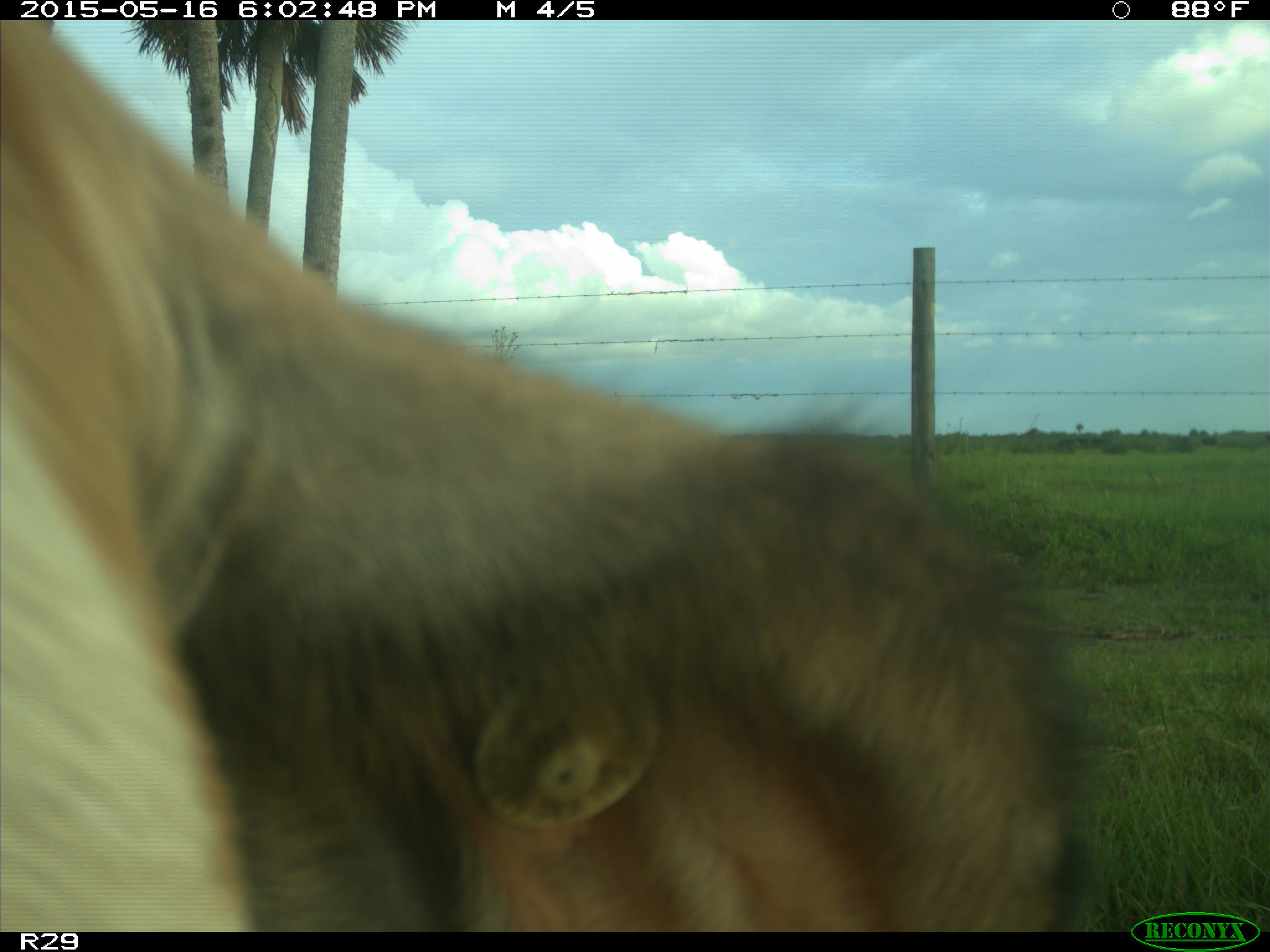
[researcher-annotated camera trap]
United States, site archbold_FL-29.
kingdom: Animalia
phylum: Chordata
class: Mammalia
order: Artiodactyla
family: Bovidae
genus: Bos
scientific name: Bos taurus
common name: domestic cow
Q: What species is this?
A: Bos taurus (domestic cow).